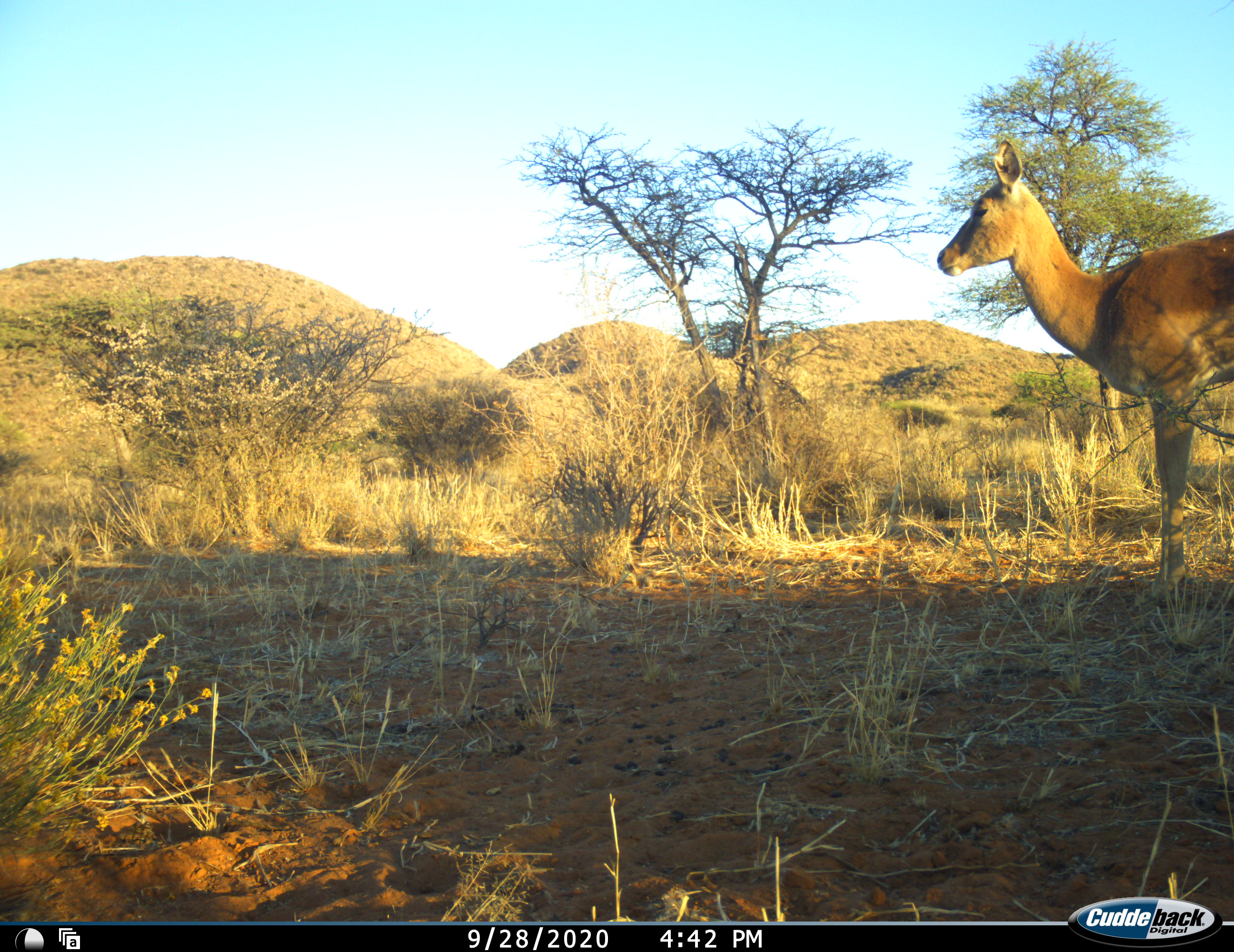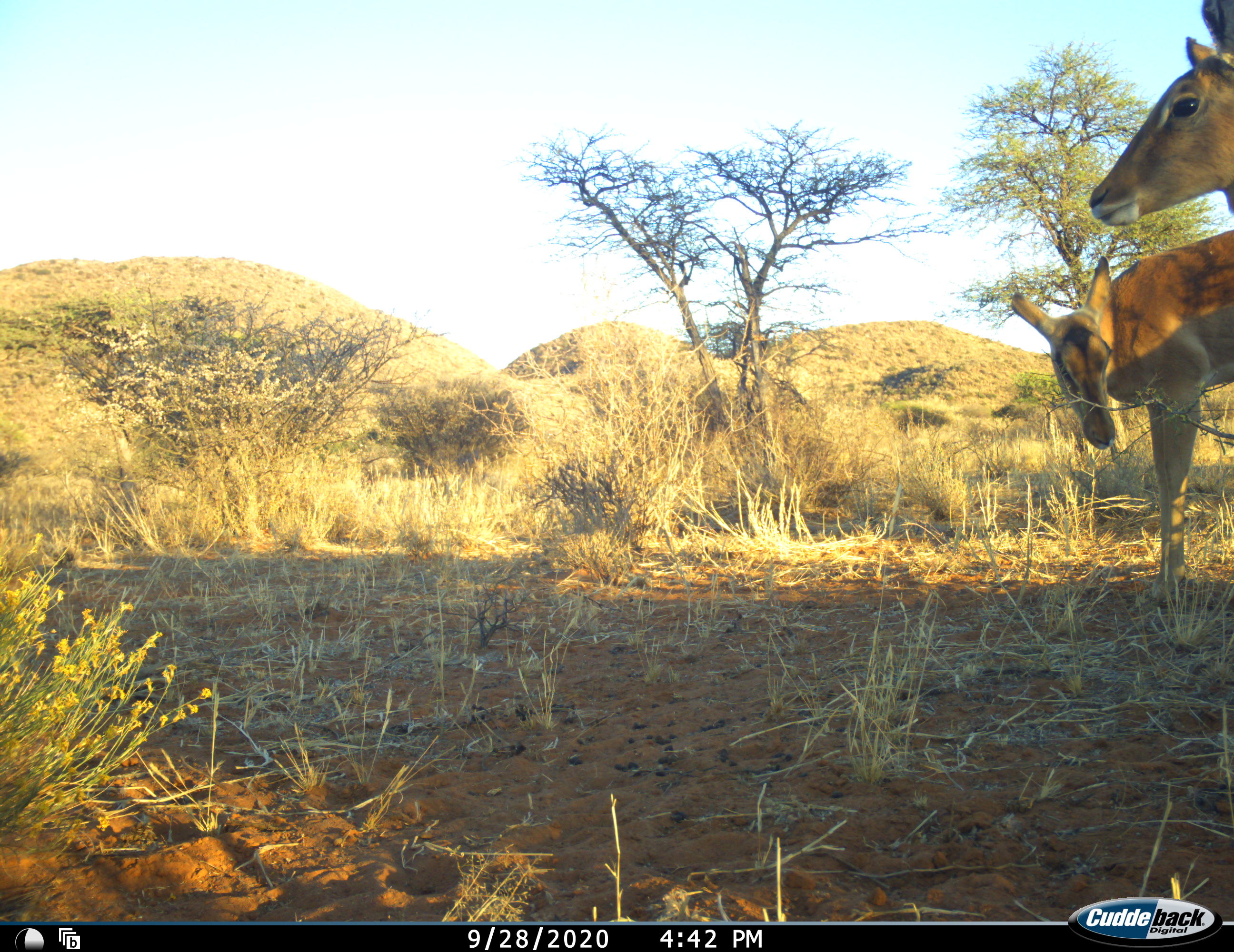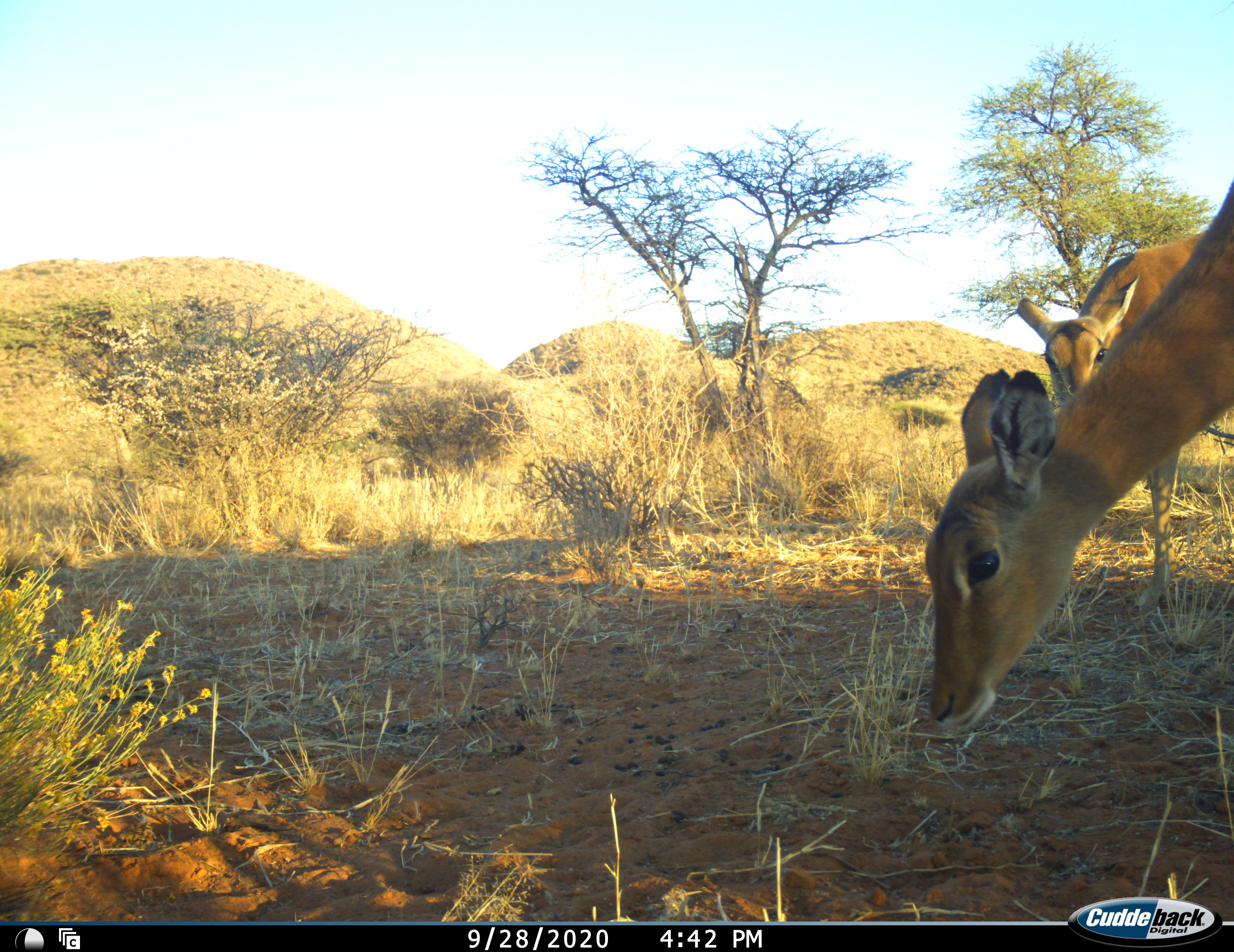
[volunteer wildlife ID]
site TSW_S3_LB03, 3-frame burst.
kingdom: Animalia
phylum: Chordata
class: Mammalia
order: Artiodactyla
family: Bovidae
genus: Aepyceros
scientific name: Aepyceros melampus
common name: impala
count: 2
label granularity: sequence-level